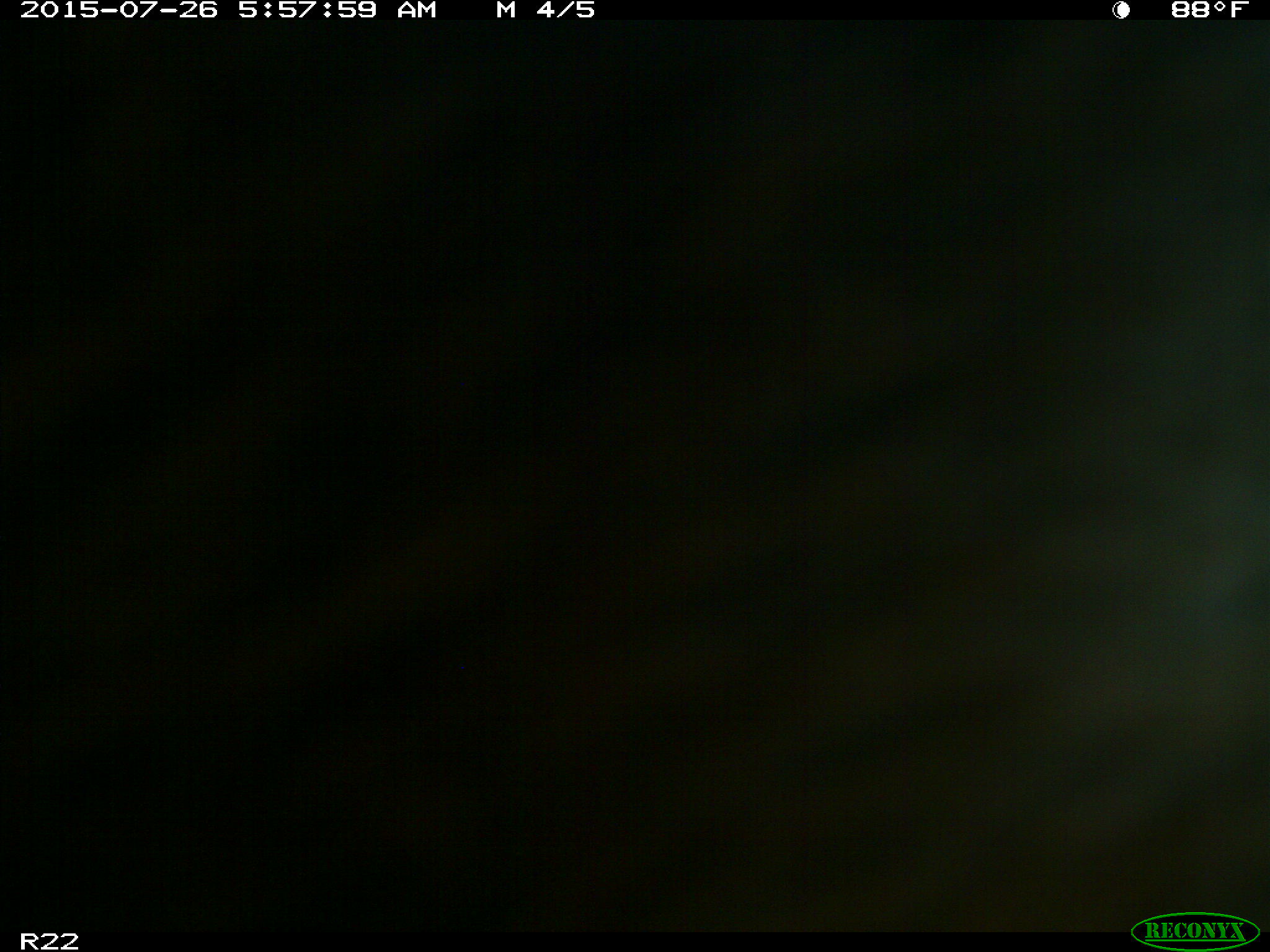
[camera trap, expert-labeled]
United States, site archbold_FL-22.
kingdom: Animalia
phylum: Chordata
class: Mammalia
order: Artiodactyla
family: Suidae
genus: Sus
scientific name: Sus scrofa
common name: wild boar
Sus scrofa (wild boar).